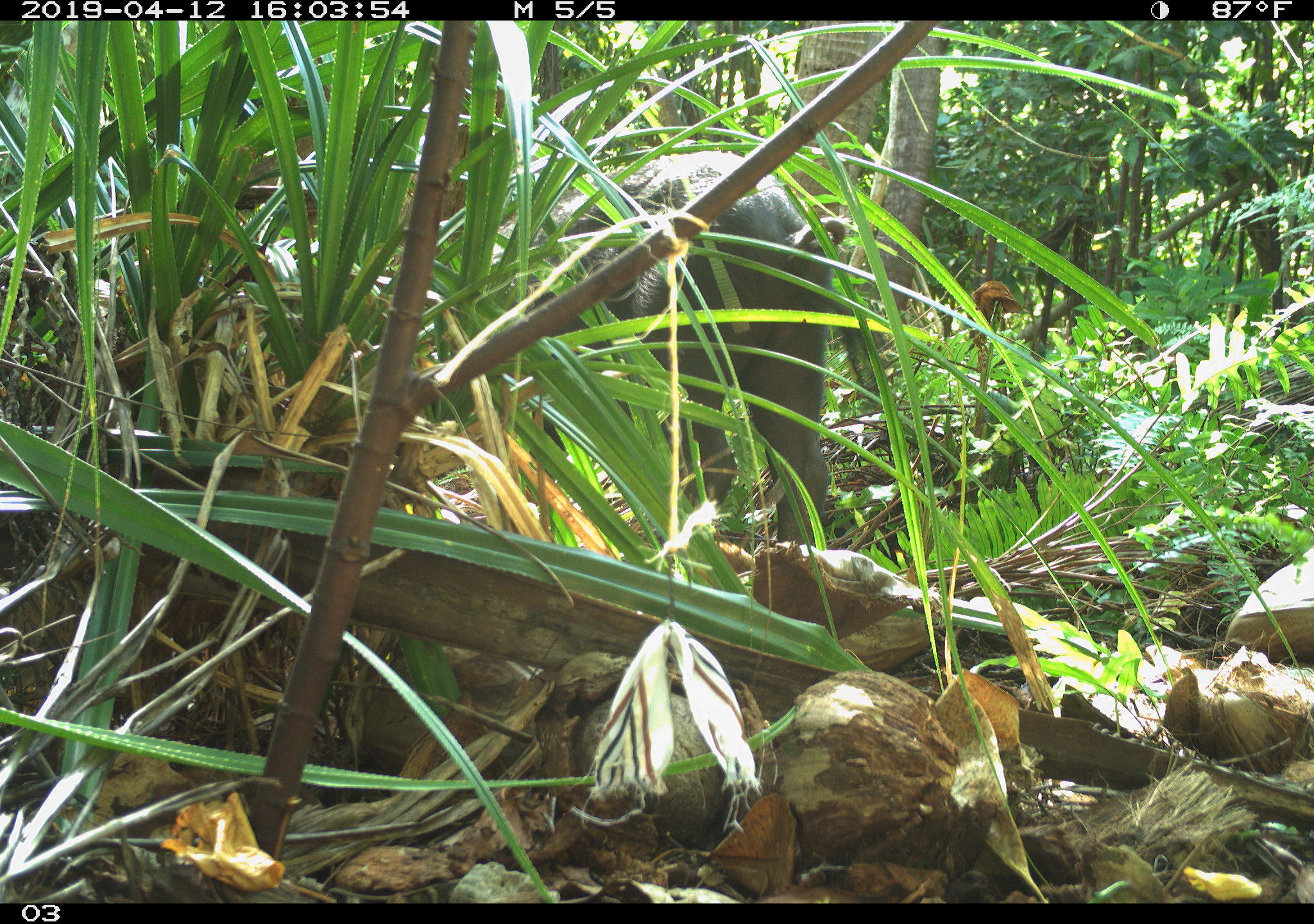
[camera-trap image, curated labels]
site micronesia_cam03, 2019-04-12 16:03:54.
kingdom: Animalia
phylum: Chordata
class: Mammalia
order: Artiodactyla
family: Suidae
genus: Sus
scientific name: Sus scrofa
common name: pig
Pig (Sus scrofa).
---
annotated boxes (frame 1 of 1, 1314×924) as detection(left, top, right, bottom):
pig: detection(462, 146, 878, 568)